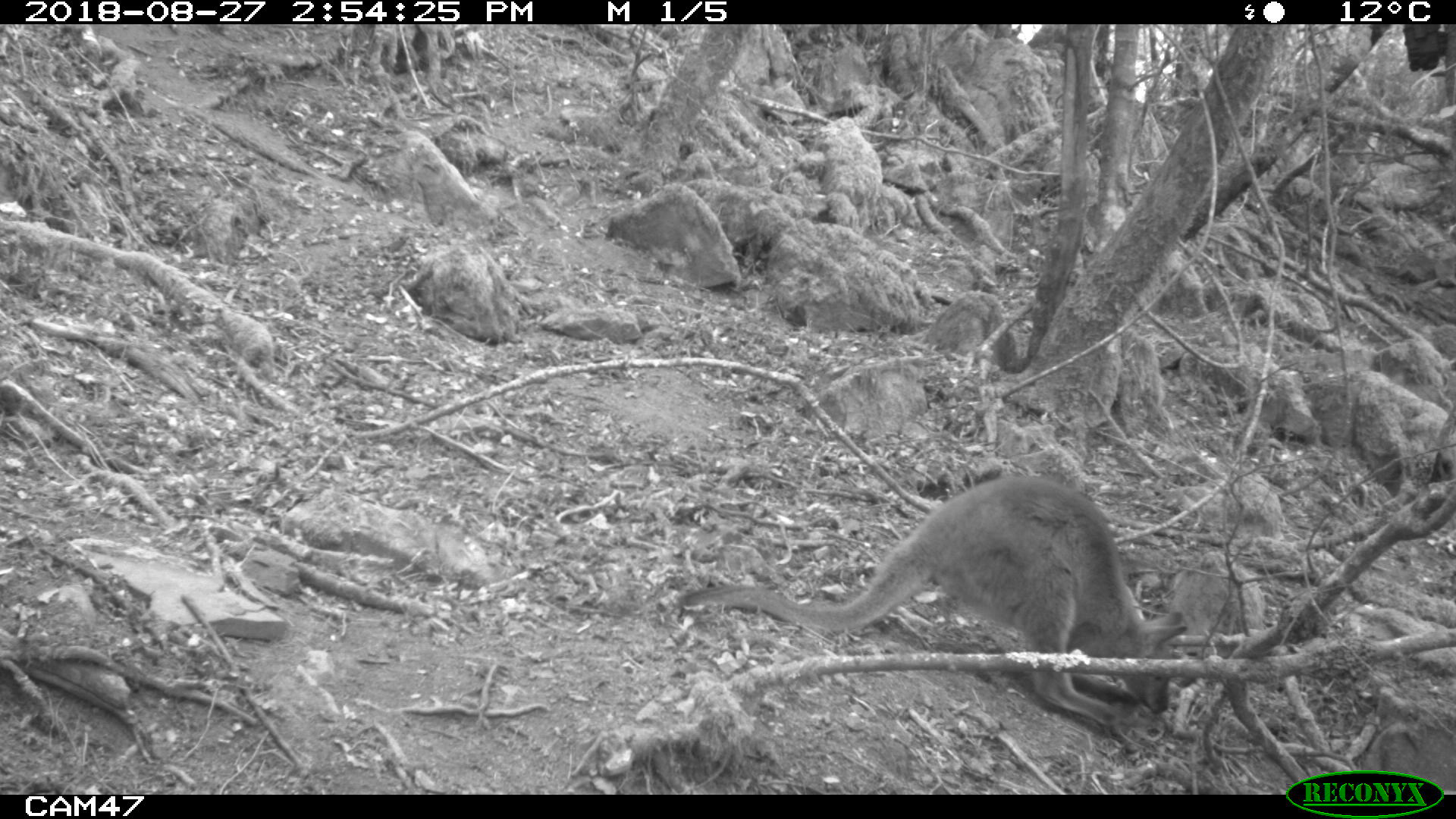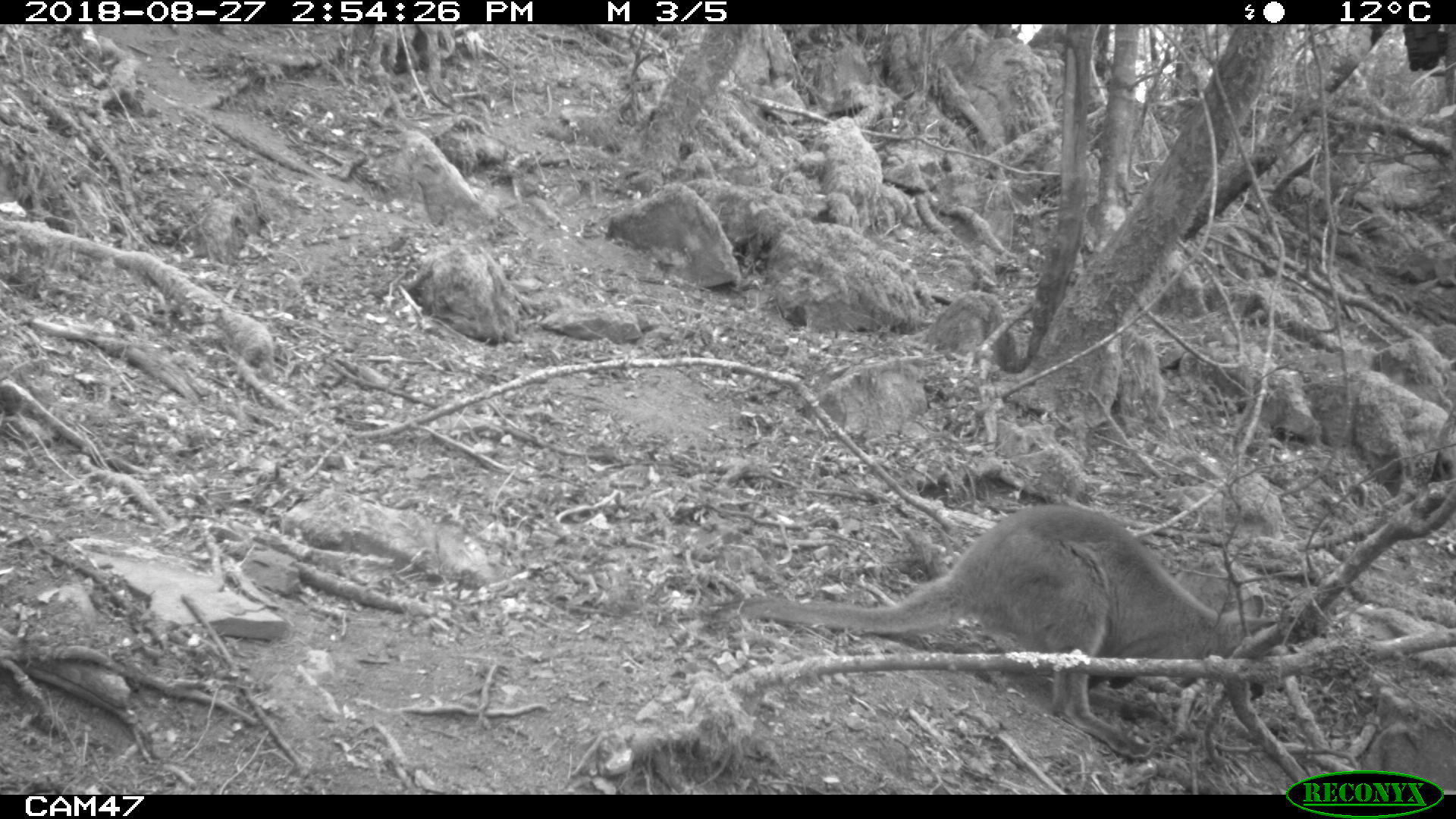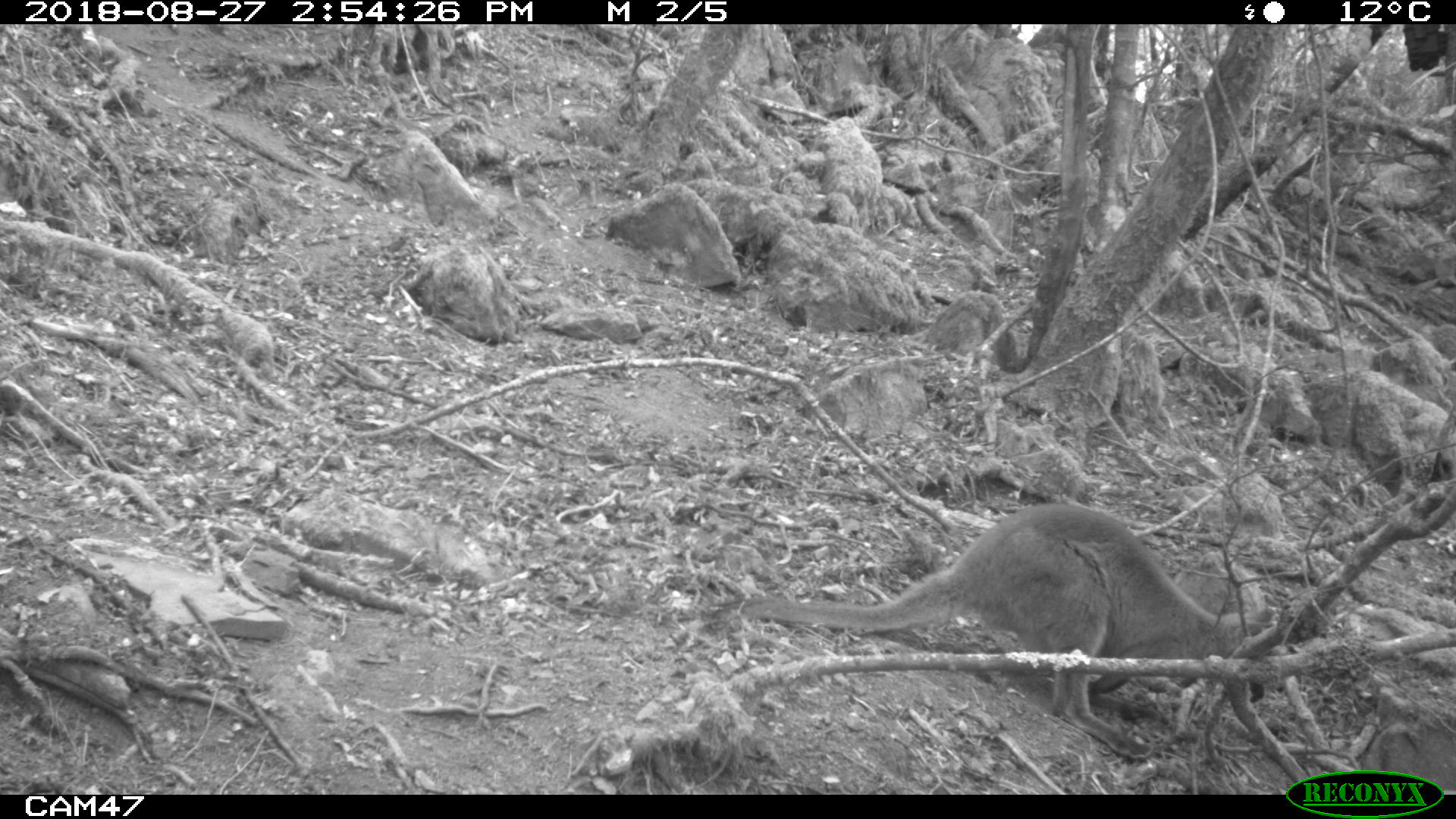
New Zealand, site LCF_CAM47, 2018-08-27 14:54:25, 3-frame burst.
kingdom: Animalia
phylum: Chordata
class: Mammalia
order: Diprotodontia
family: Macropodidae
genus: Notamacropus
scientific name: Notamacropus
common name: wallaby